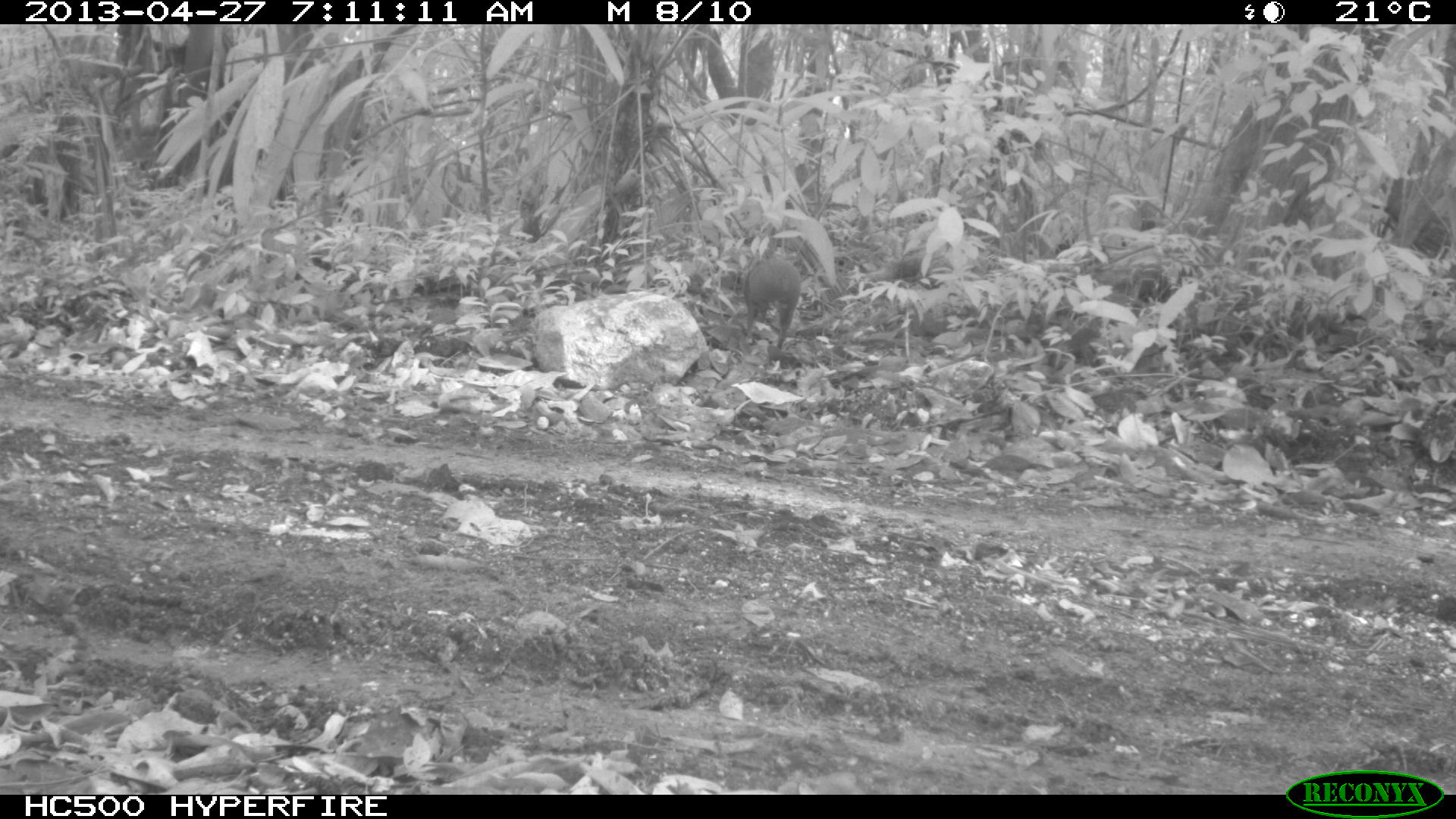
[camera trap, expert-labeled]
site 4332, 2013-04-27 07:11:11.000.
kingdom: Animalia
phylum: Chordata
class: Mammalia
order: Rodentia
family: Dasyproctidae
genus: Dasyprocta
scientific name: Dasyprocta punctata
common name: central american agouti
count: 1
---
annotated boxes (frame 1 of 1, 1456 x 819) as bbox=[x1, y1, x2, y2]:
dasyprocta punctata: bbox=[739, 253, 802, 349]